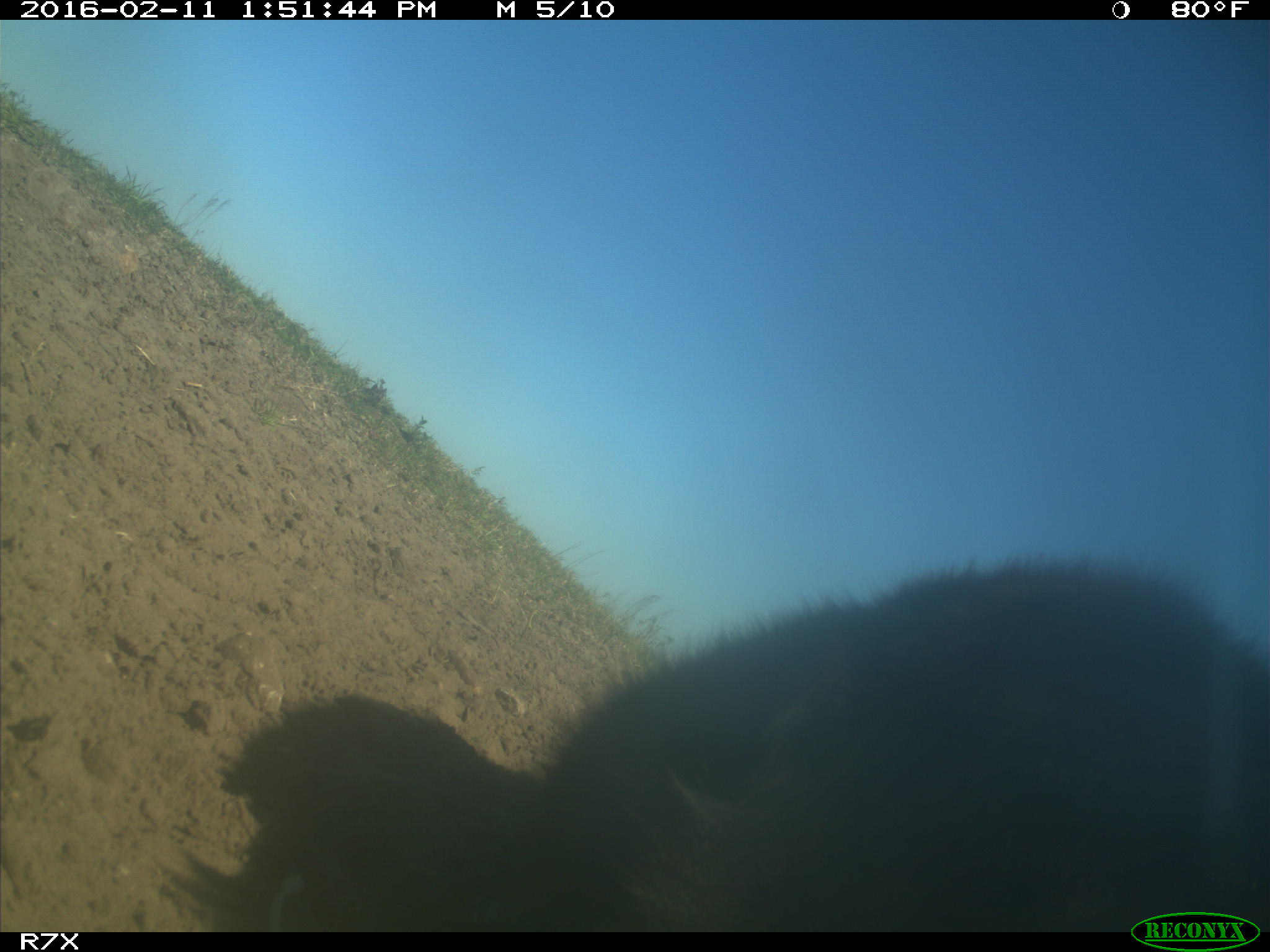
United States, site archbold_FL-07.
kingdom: Animalia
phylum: Chordata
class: Mammalia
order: Artiodactyla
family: Bovidae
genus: Bos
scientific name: Bos taurus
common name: domestic cow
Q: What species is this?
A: Bos taurus (domestic cow).